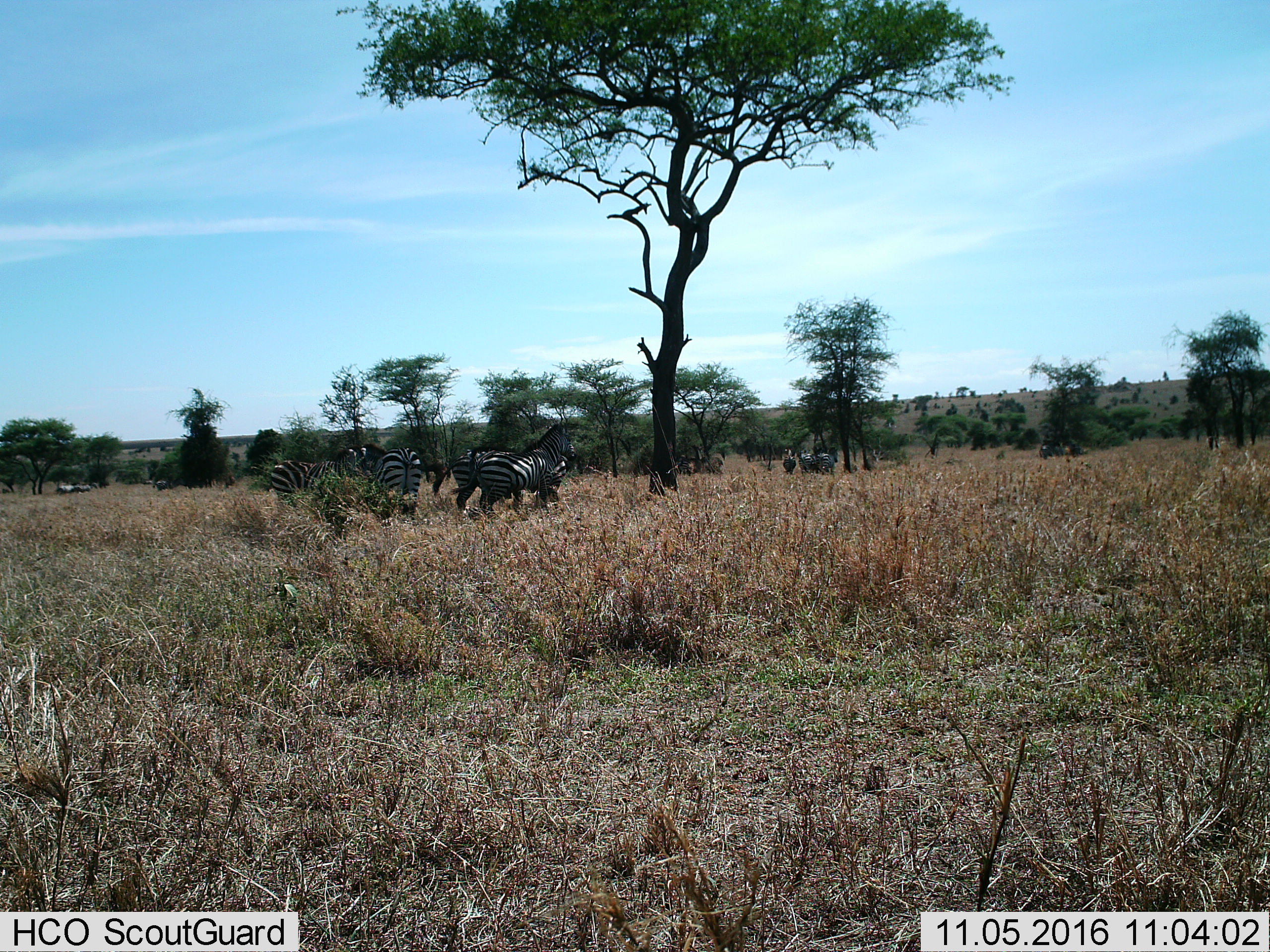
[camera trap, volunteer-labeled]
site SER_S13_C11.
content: unidentified animal